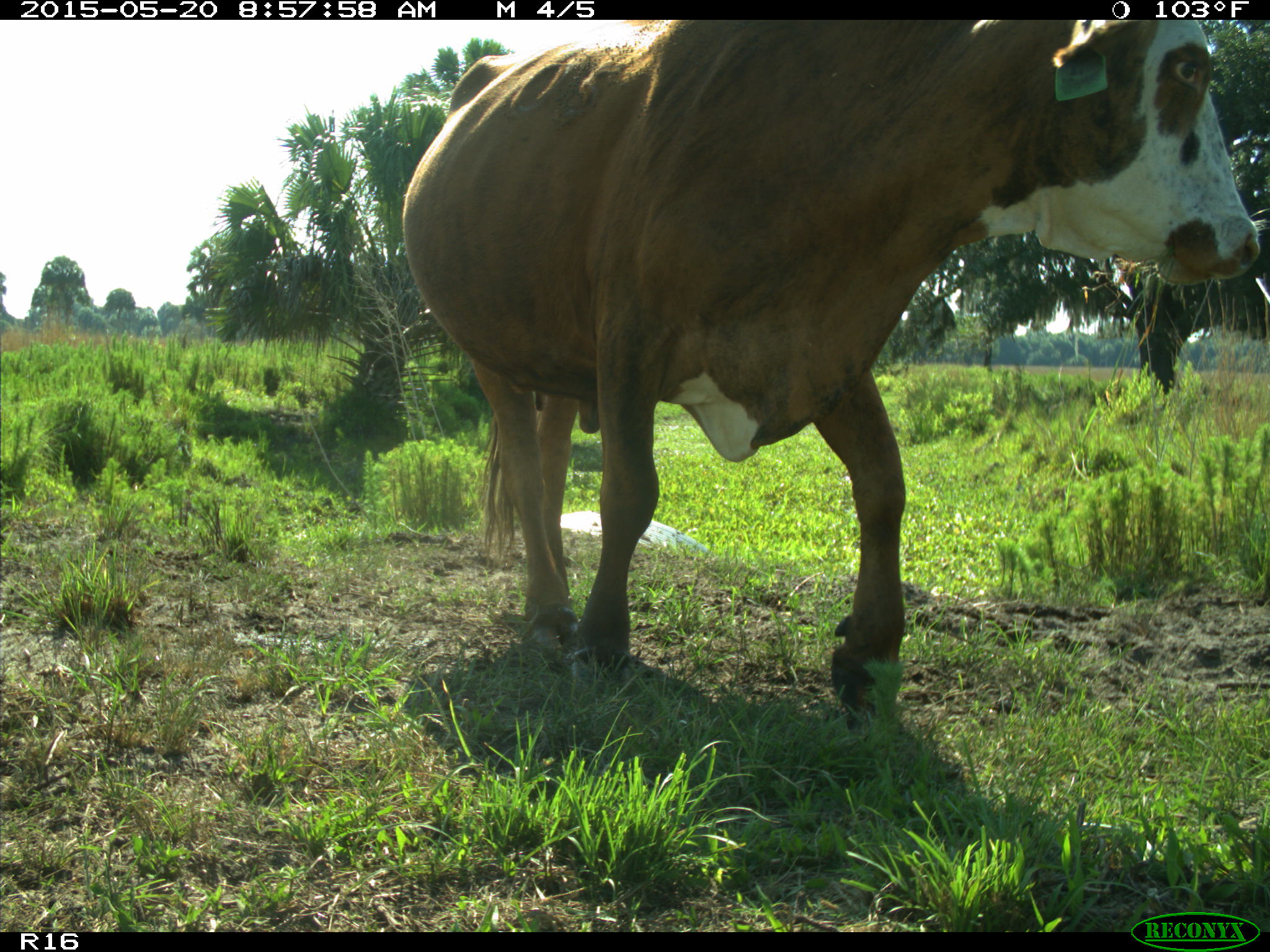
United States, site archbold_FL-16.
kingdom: Animalia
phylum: Chordata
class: Mammalia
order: Artiodactyla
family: Bovidae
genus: Bos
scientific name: Bos taurus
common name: domestic cow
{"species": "Bos taurus (domestic cow)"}